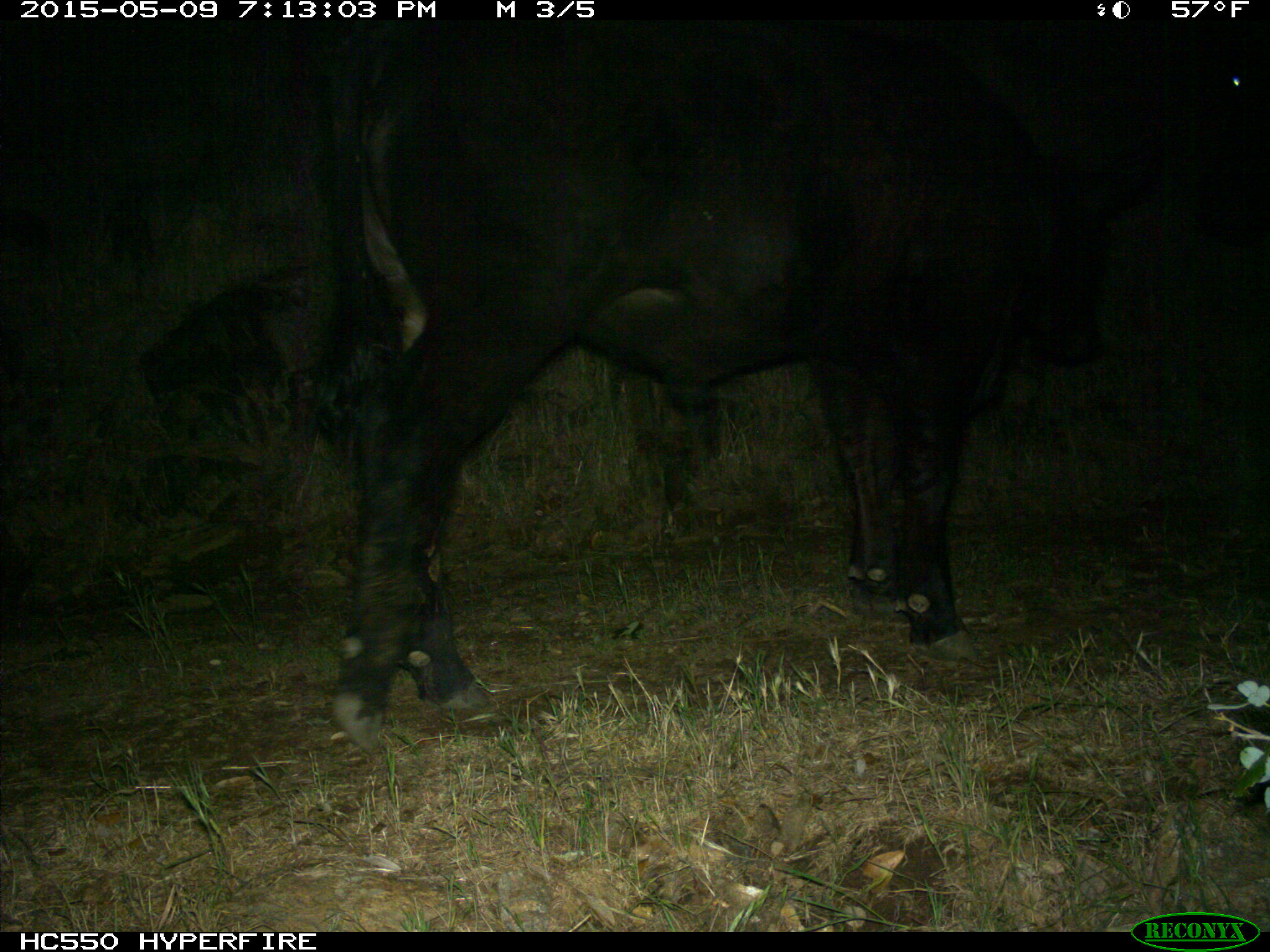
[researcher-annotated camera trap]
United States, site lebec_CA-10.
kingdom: Animalia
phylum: Chordata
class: Mammalia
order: Artiodactyla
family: Bovidae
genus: Bos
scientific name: Bos taurus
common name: domestic cow